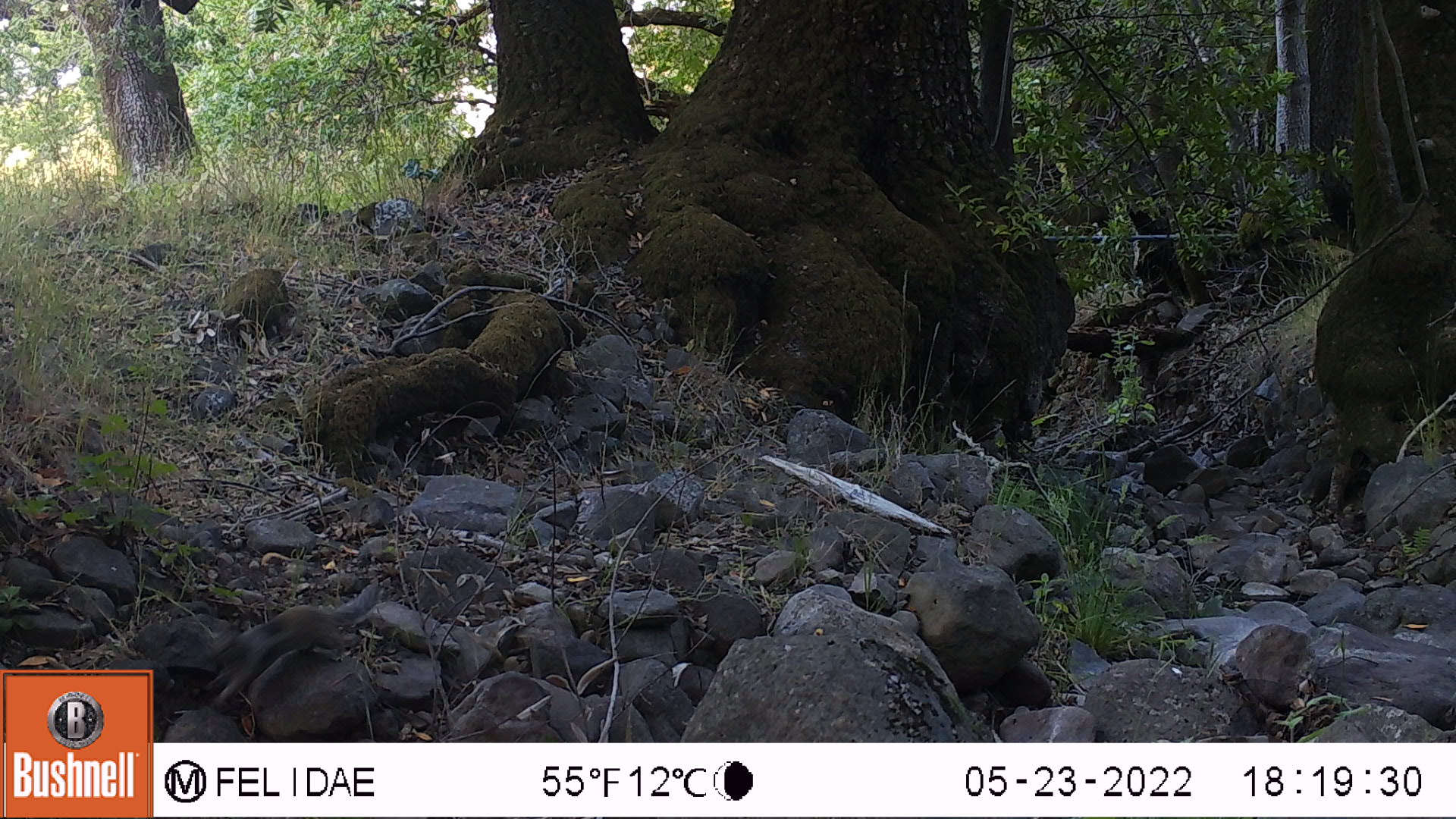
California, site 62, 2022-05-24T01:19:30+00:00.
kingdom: Animalia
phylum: Chordata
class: Mammalia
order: Rodentia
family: Sciuridae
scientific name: Sciuridae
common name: squirrel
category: unknown squirrel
Unknown squirrel (squirrel) (Sciuridae).